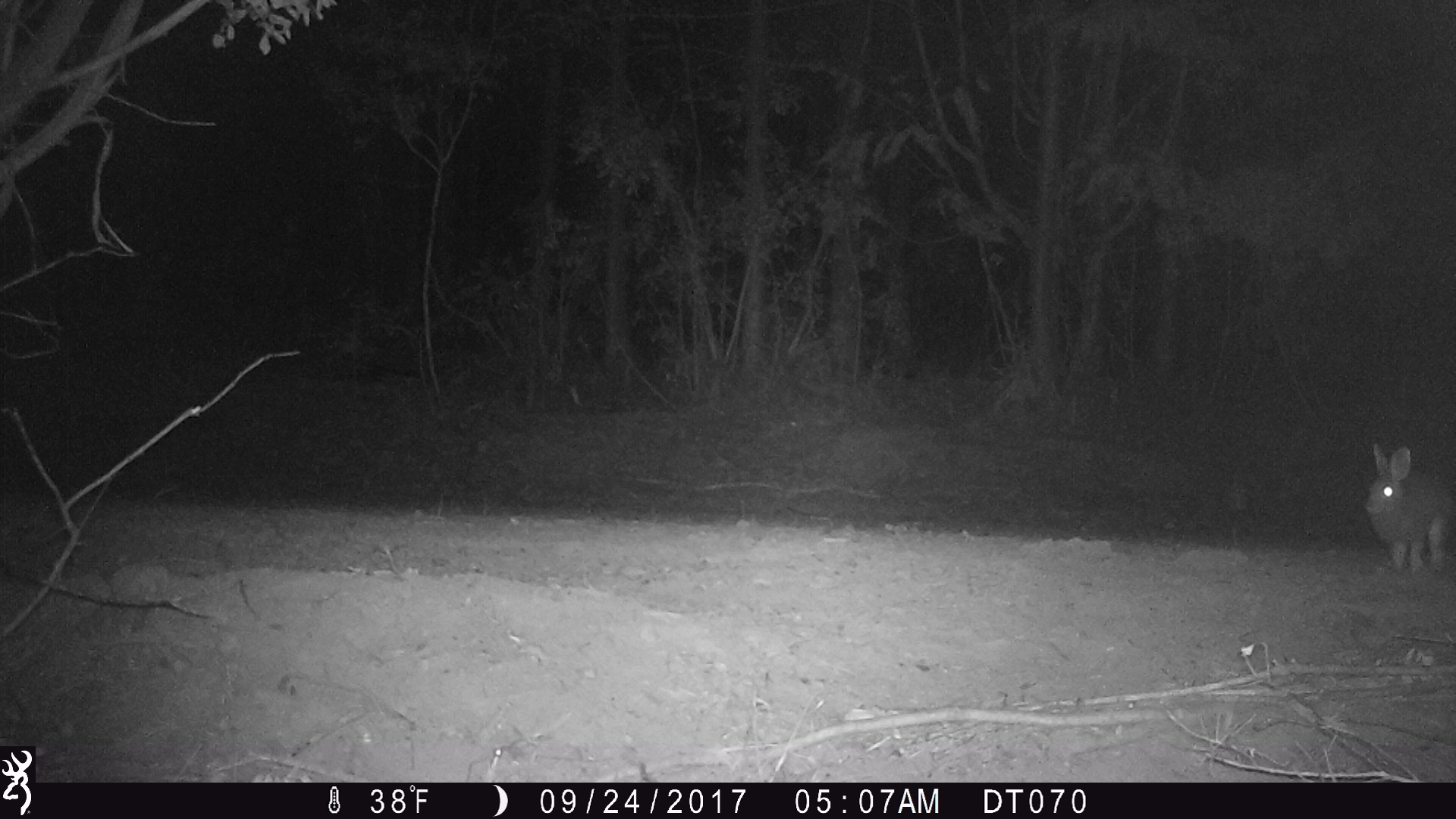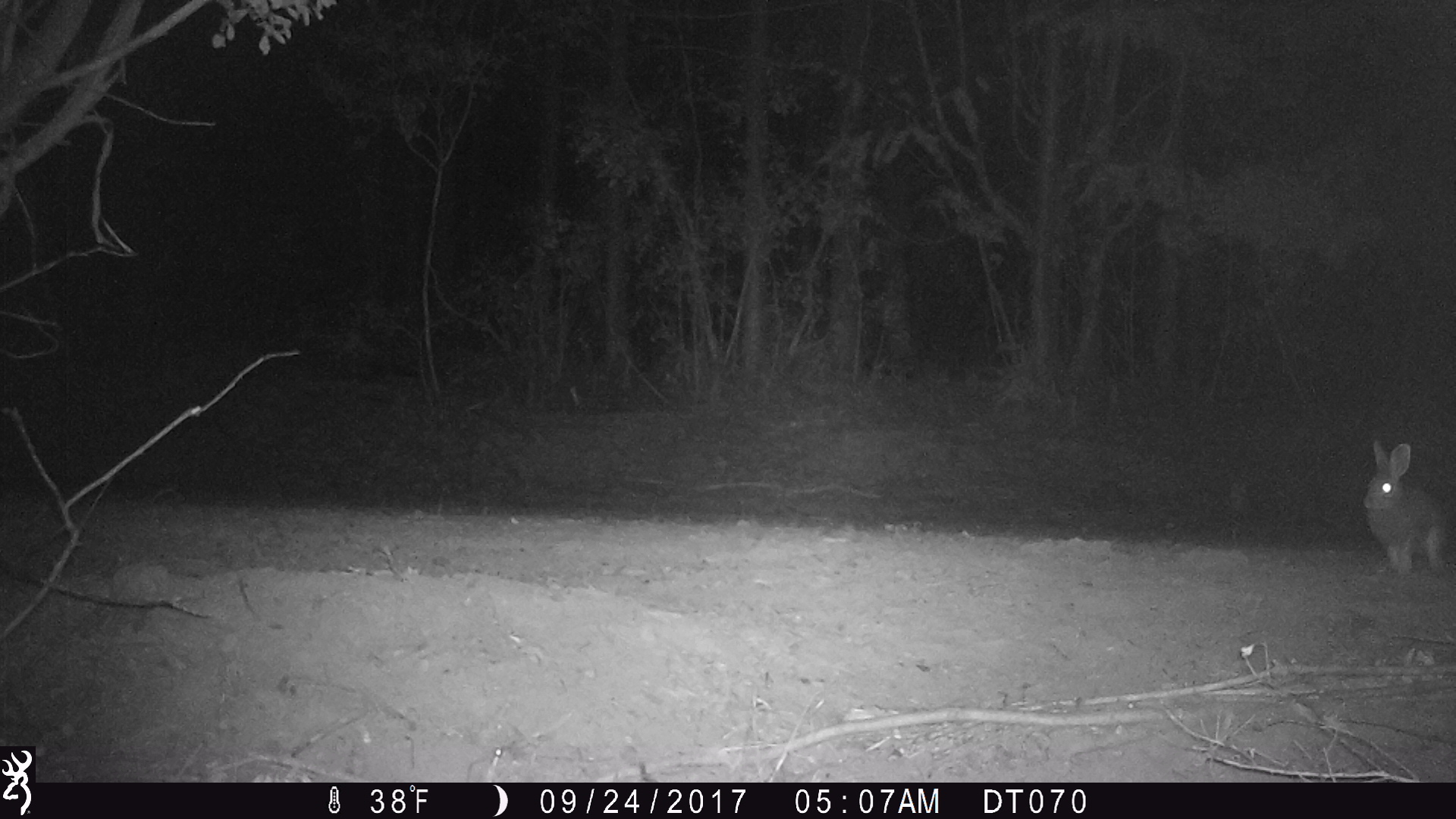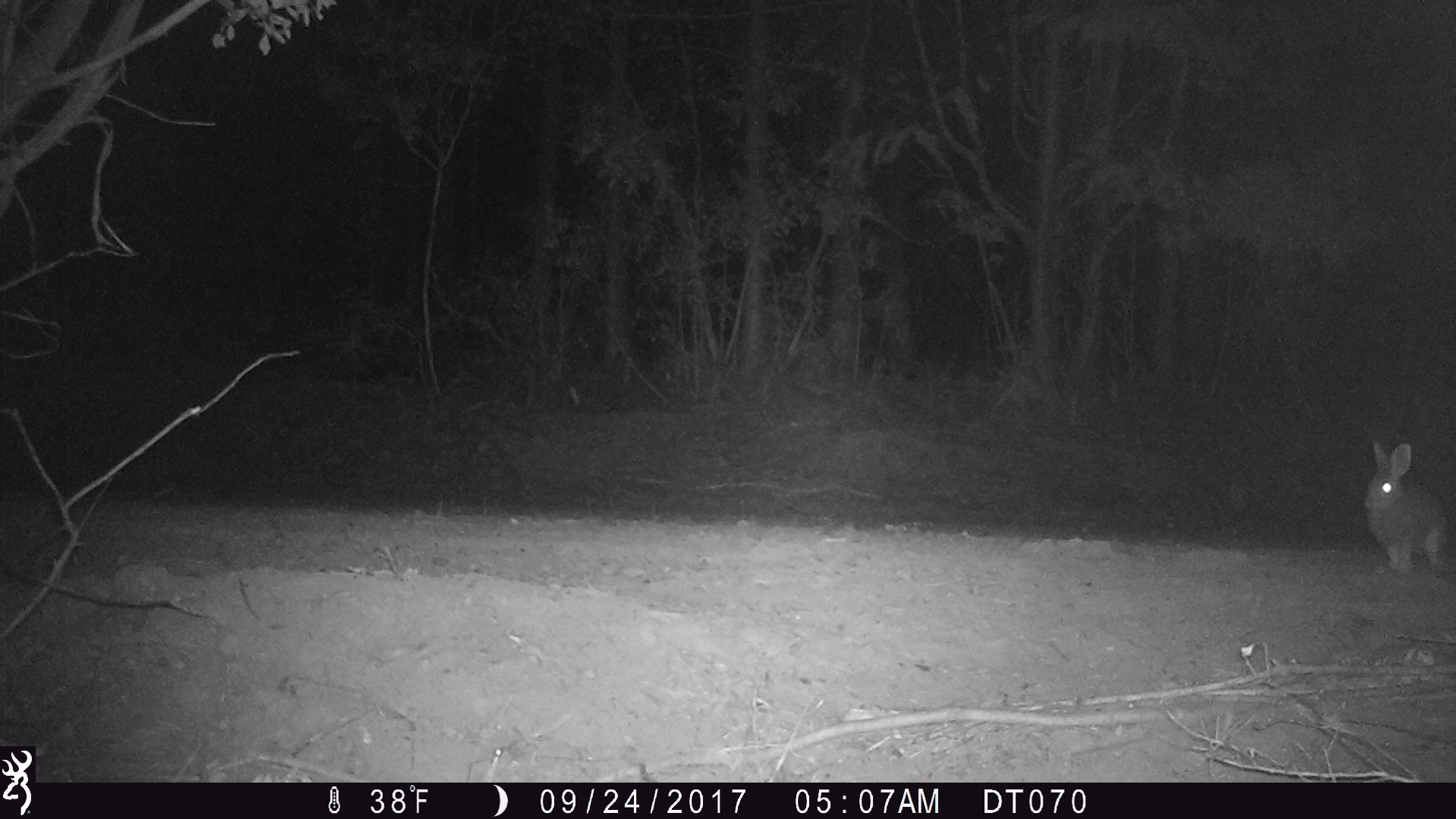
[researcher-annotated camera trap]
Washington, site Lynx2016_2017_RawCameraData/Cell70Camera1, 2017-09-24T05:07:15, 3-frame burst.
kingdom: Animalia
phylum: Chordata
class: Mammalia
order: Lagomorpha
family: Leporidae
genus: Lepus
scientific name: Lepus americanus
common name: snowshoe hare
Lepus americanus (snowshoe hare). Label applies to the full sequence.